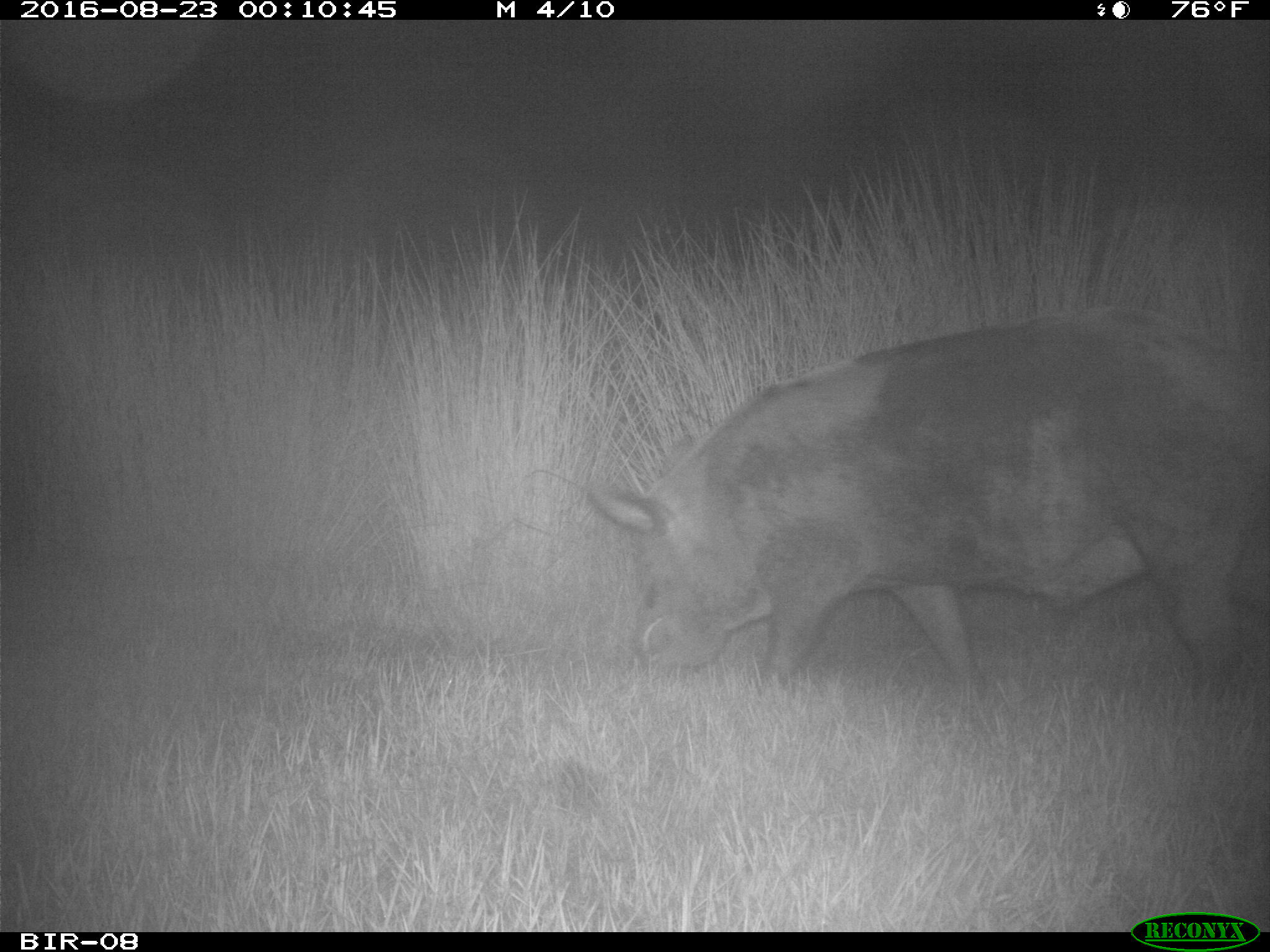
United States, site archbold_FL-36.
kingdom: Animalia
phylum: Chordata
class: Mammalia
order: Artiodactyla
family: Suidae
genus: Sus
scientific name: Sus scrofa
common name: wild boar